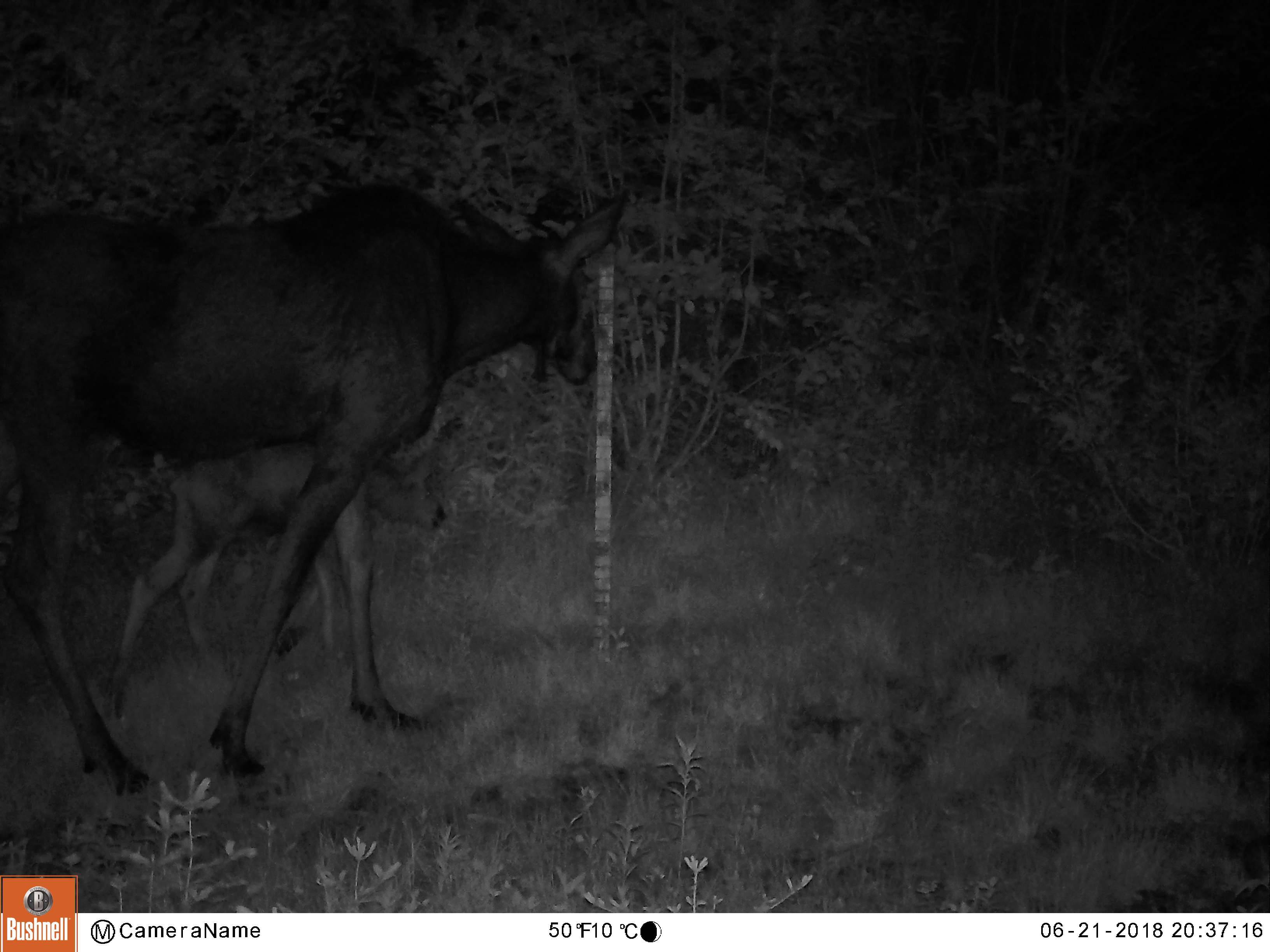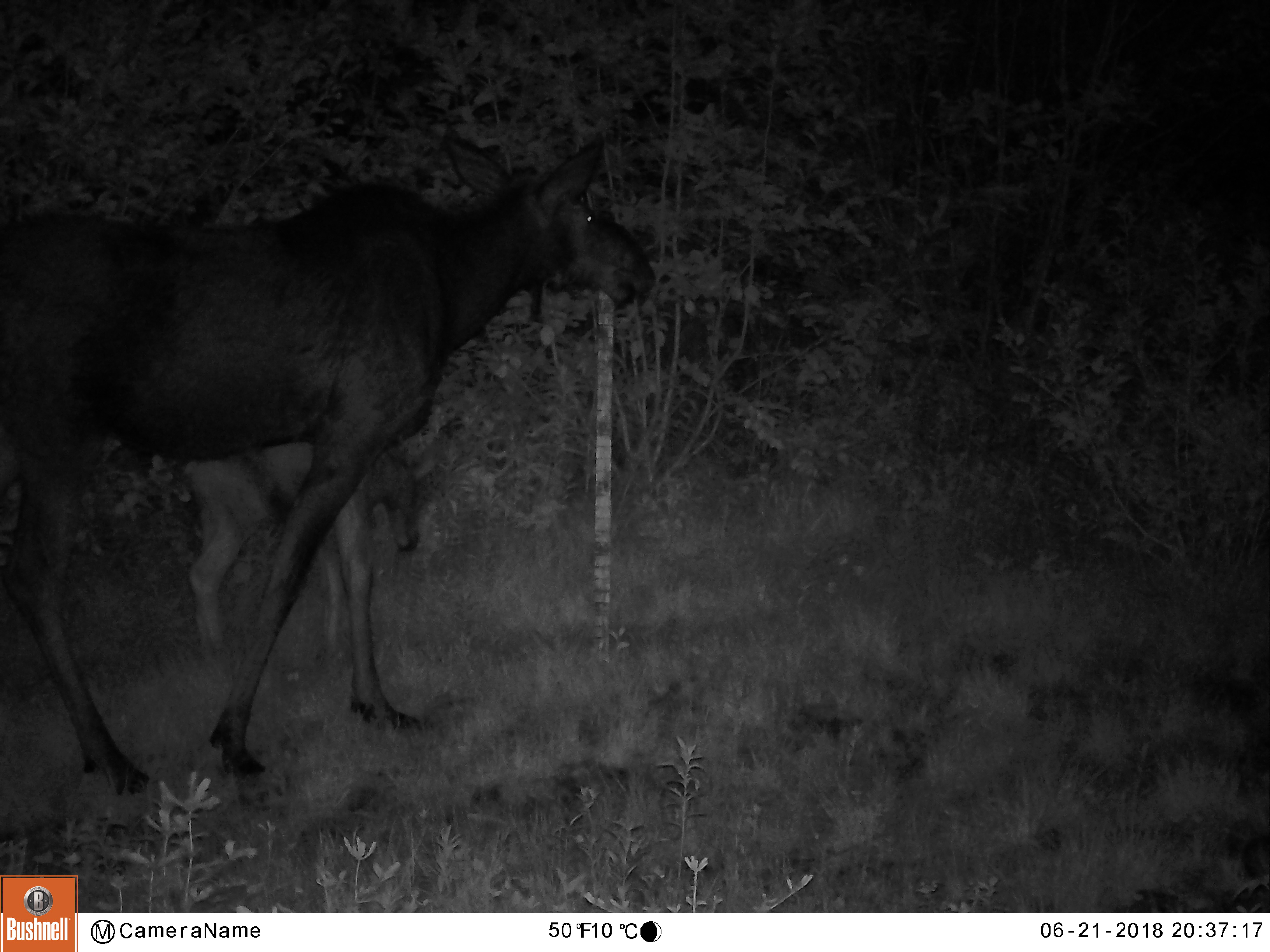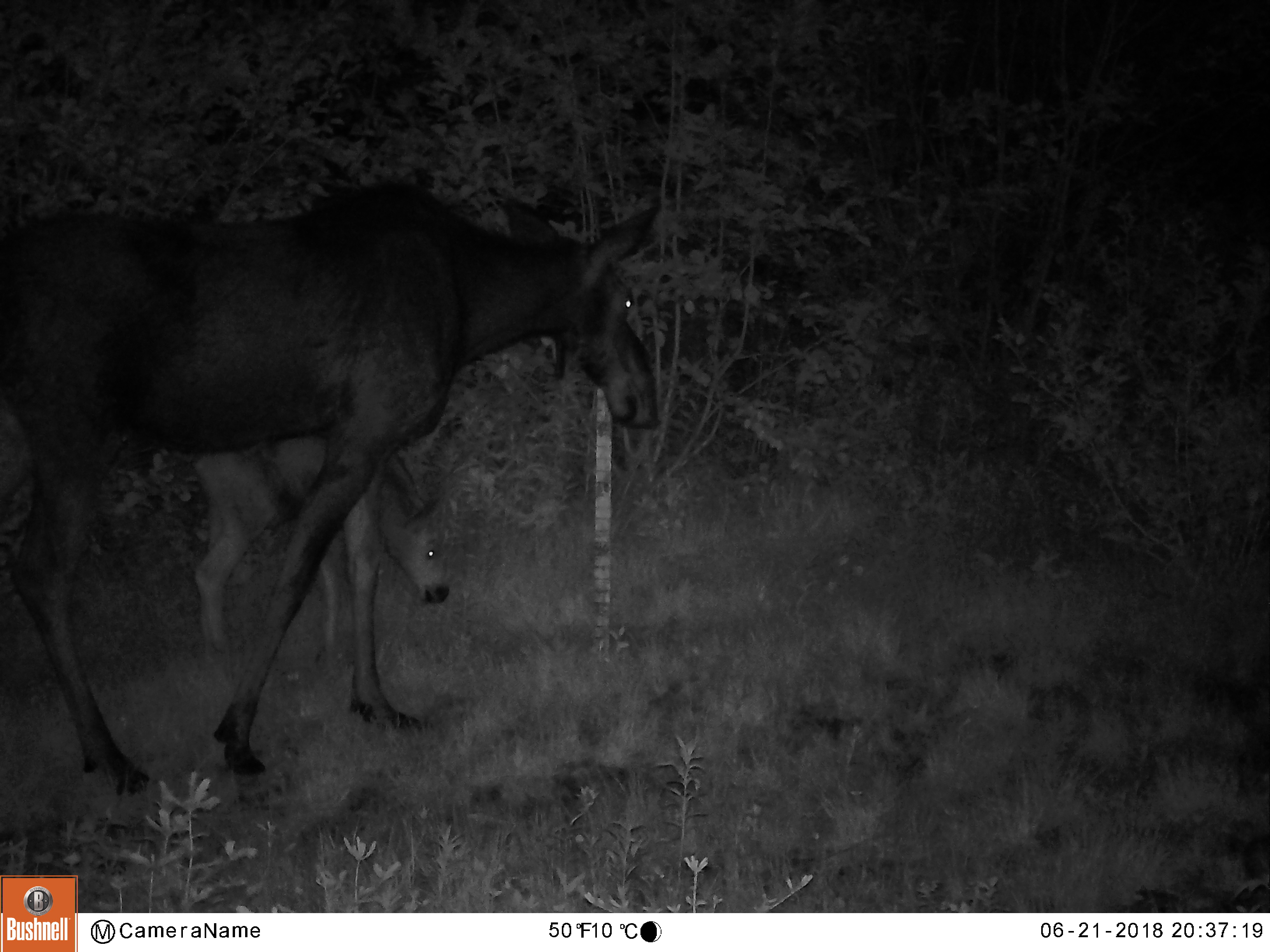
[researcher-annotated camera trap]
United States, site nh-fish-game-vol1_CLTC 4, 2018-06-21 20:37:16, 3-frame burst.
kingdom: Animalia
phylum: Chordata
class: Mammalia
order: Artiodactyla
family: Cervidae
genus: Alces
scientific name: Alces alces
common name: moose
Moose (Alces alces).